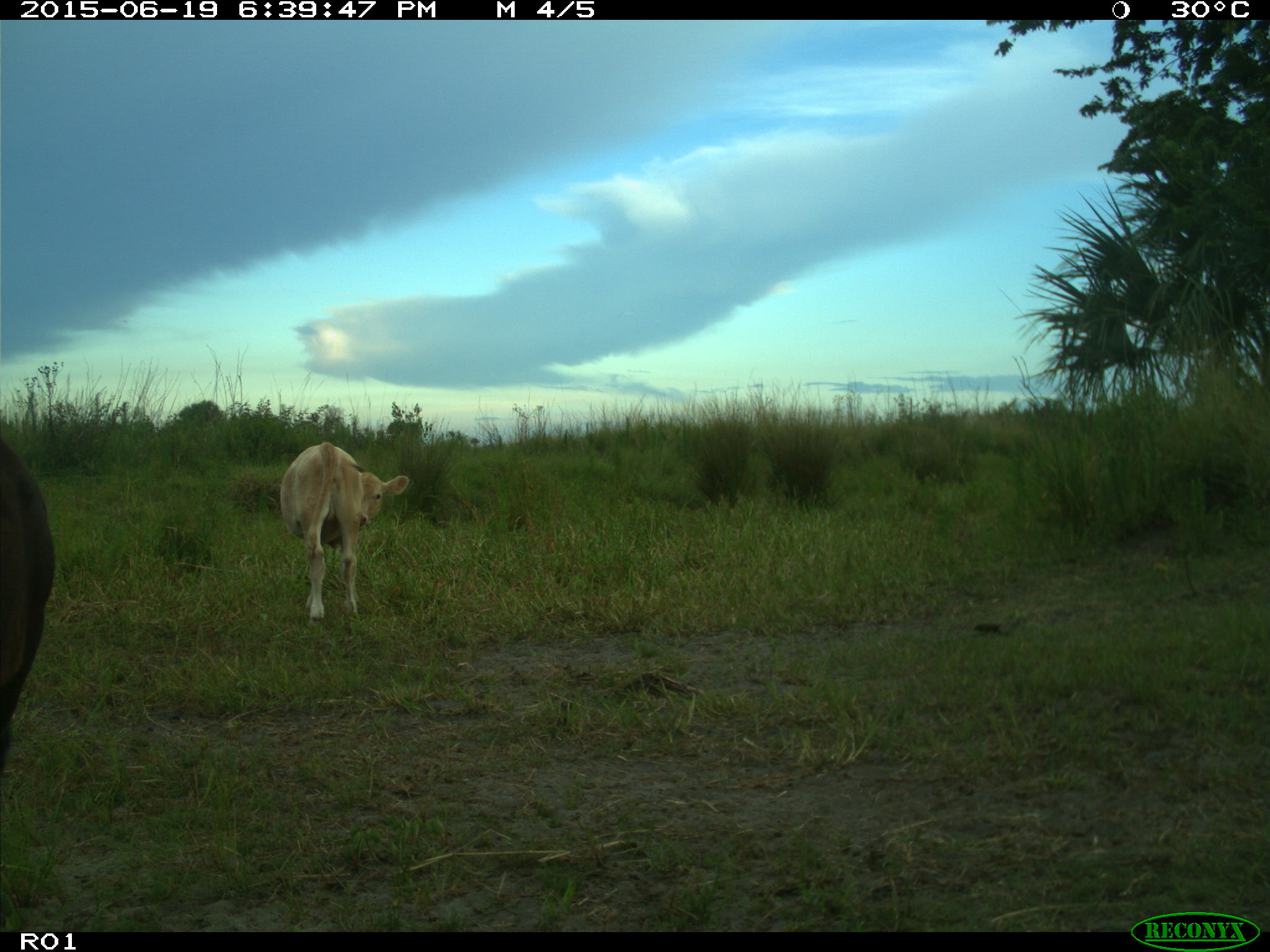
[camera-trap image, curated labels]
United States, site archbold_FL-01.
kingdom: Animalia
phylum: Chordata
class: Mammalia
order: Artiodactyla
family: Bovidae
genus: Bos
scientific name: Bos taurus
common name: domestic cow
Bos taurus (domestic cow).